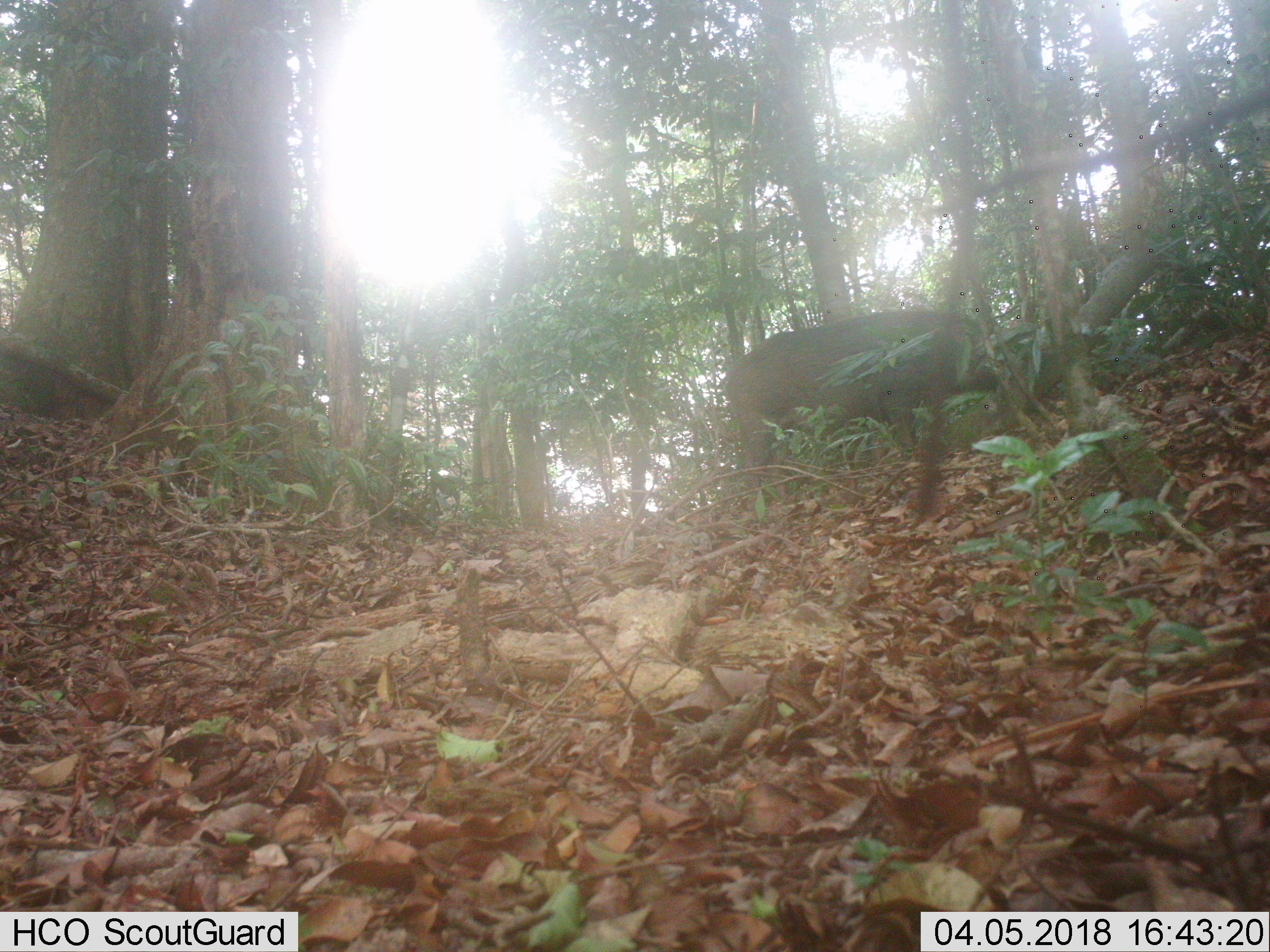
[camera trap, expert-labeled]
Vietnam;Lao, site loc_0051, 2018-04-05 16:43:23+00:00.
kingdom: Animalia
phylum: Chordata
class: Mammalia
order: Artiodactyla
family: Suidae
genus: Sus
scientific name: Sus scrofa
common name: eurasian wild pig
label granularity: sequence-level